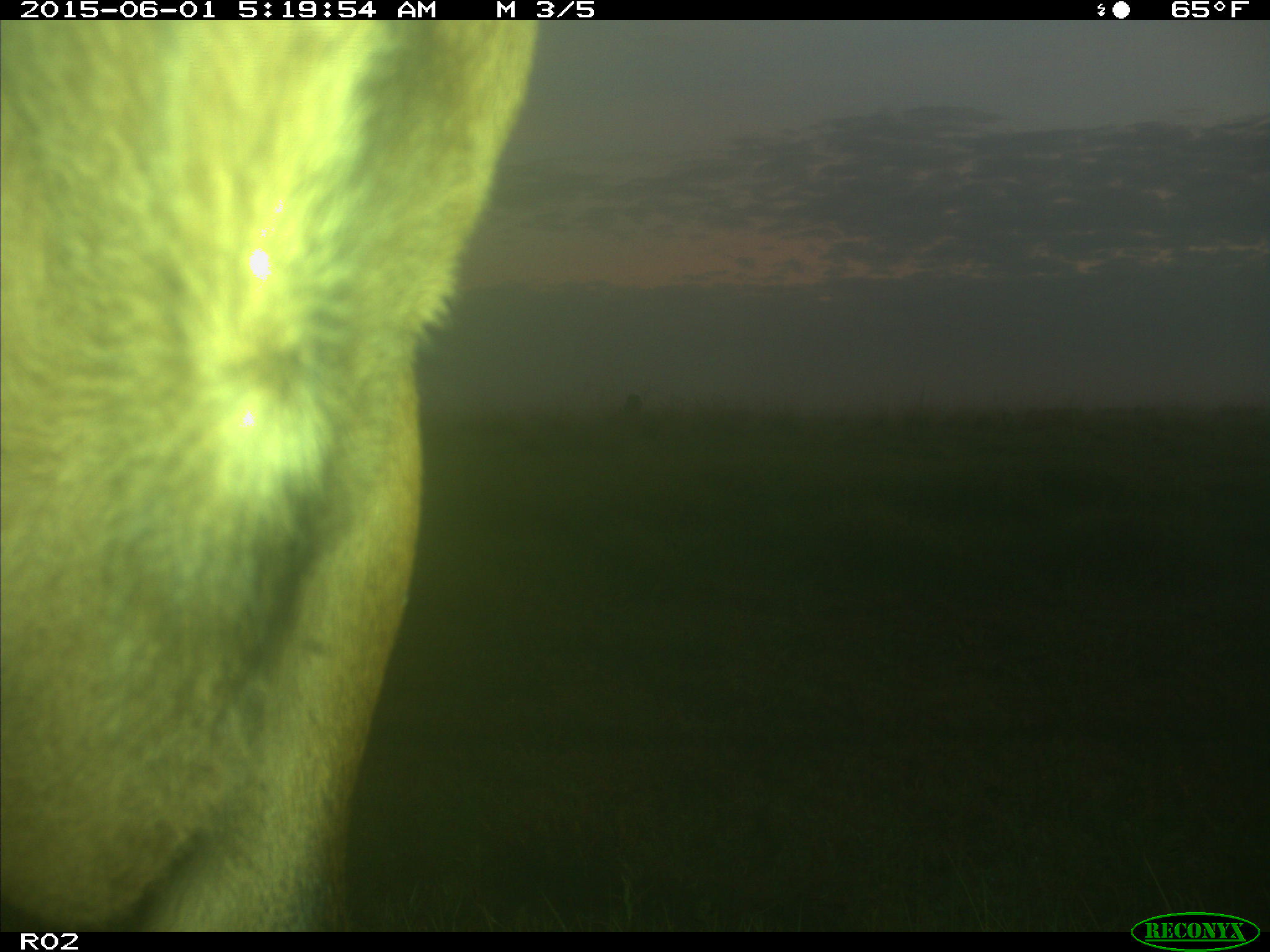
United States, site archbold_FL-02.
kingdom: Animalia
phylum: Chordata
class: Mammalia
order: Artiodactyla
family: Bovidae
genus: Bos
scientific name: Bos taurus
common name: domestic cow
Bos taurus (domestic cow).